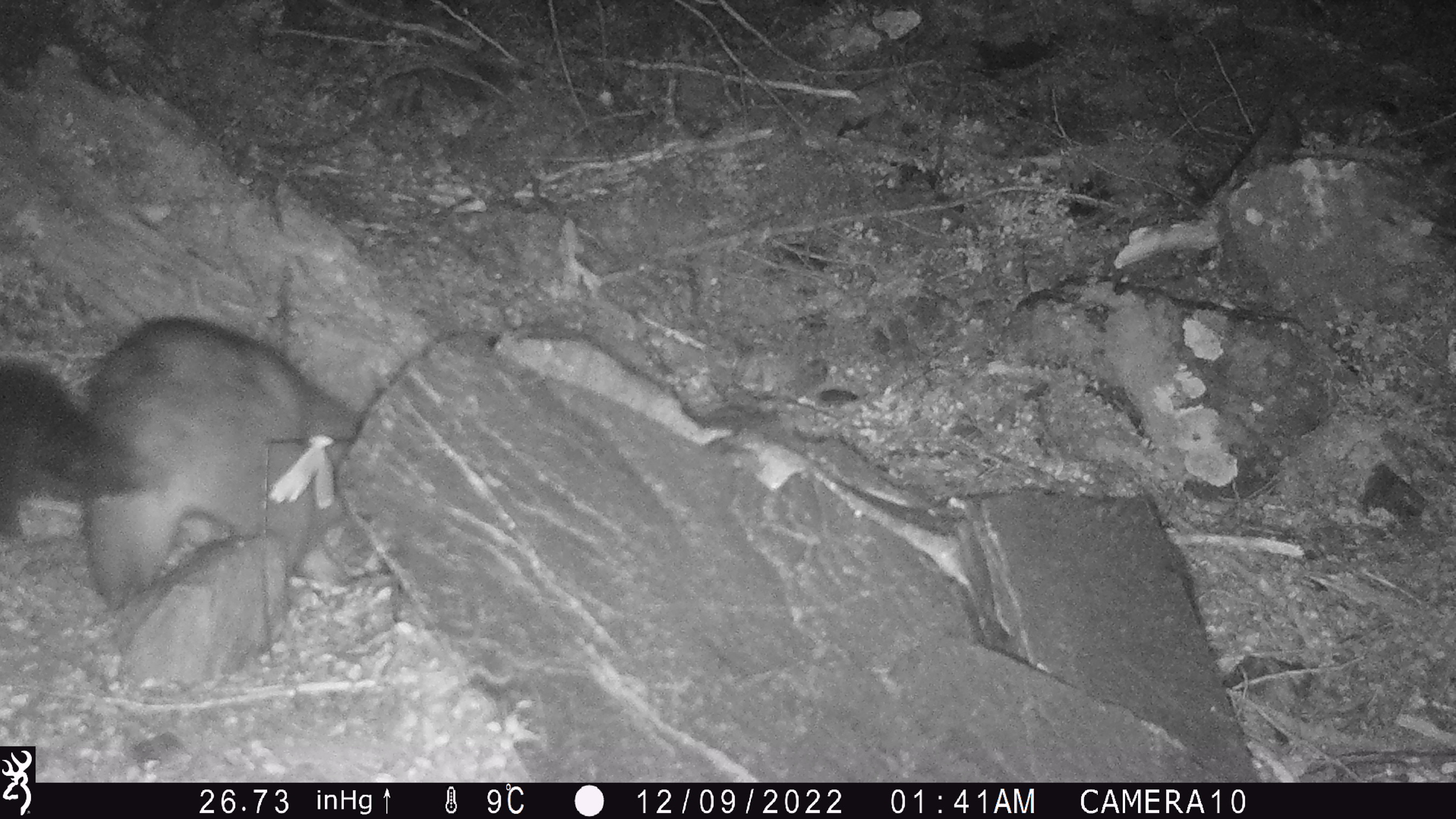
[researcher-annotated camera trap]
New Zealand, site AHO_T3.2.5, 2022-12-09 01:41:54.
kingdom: Animalia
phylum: Chordata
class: Mammalia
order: Diprotodontia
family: Phalangeridae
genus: Trichosurus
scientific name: Trichosurus vulpecula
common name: common brushtail possum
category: possum